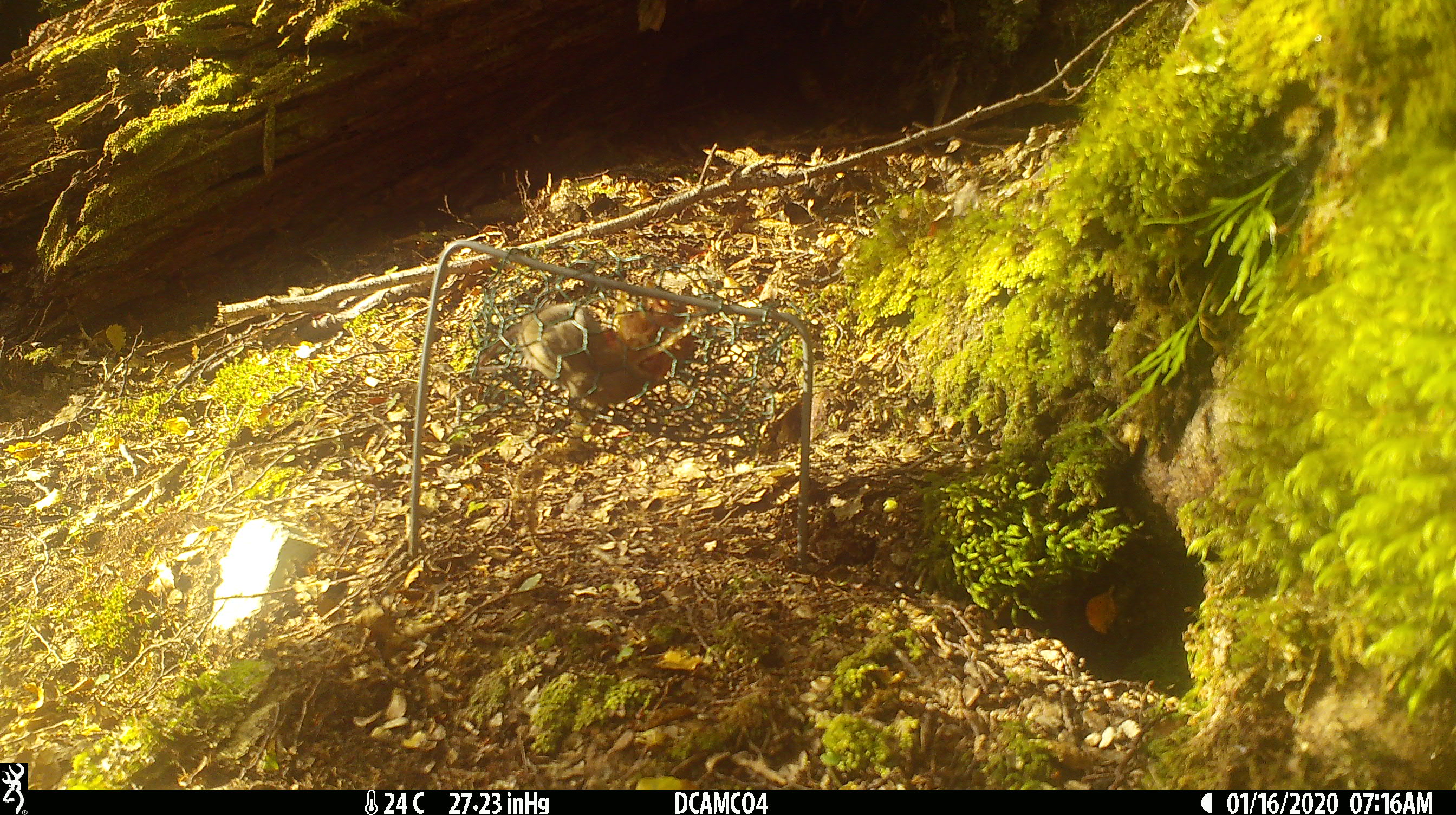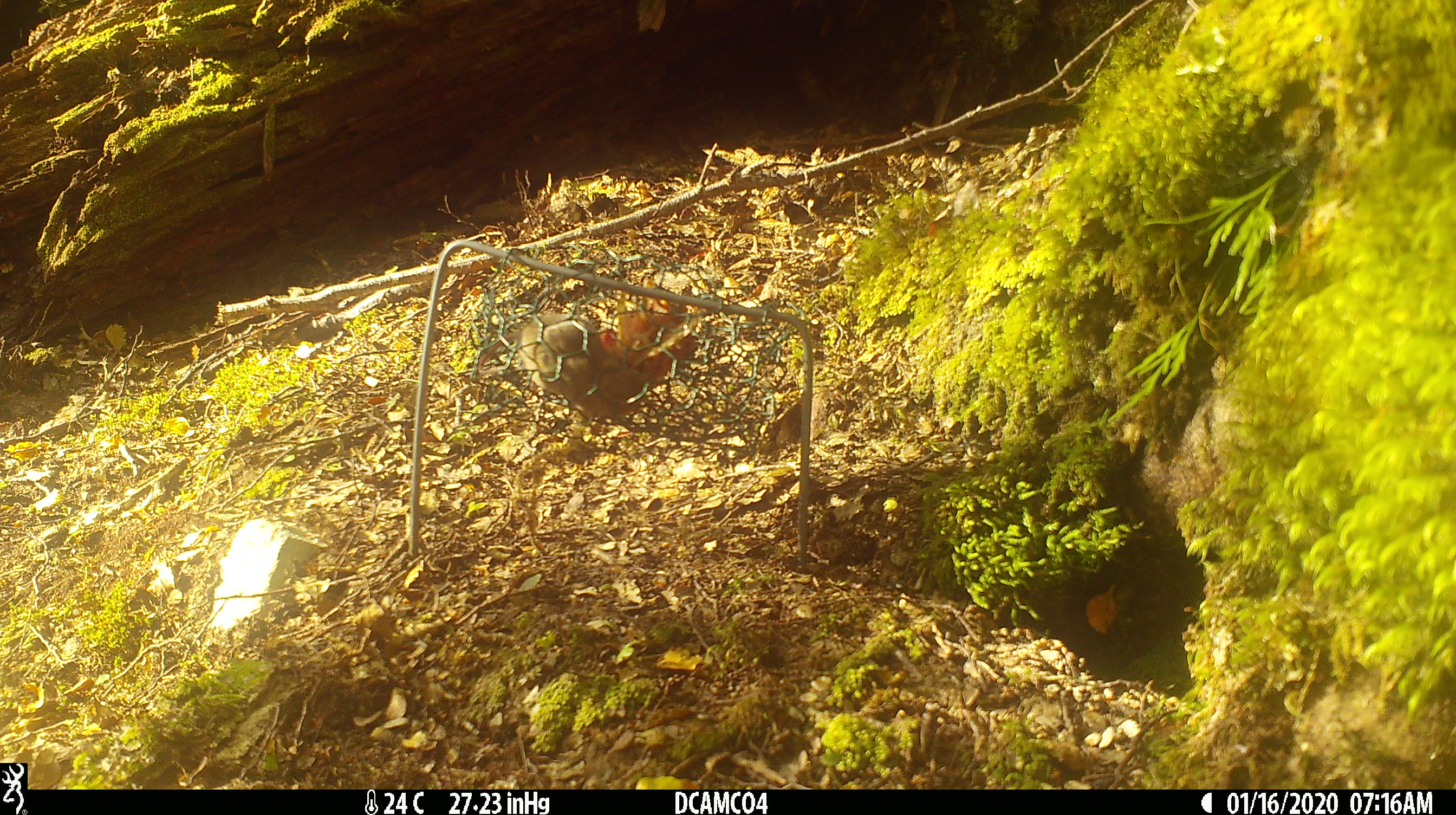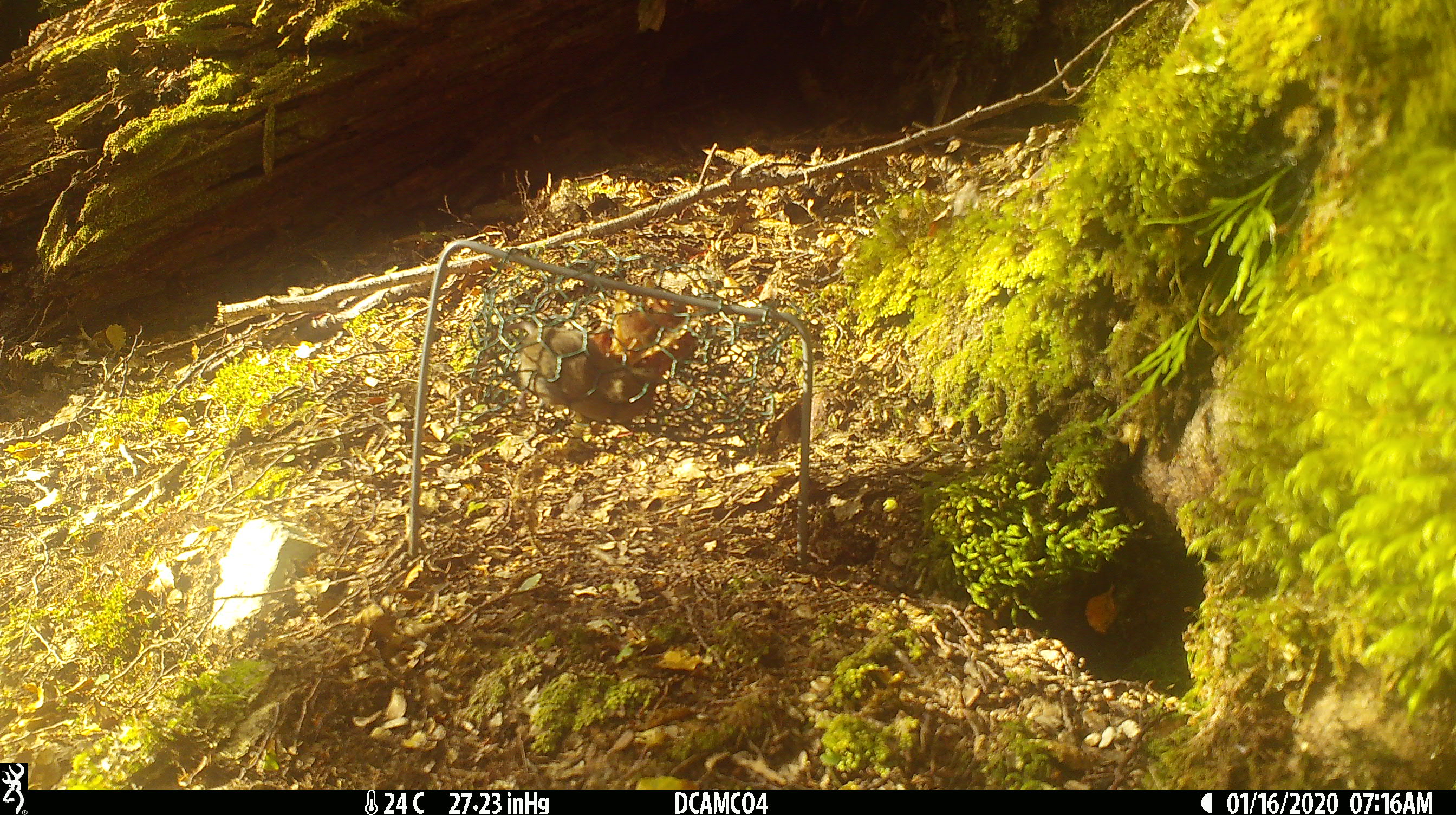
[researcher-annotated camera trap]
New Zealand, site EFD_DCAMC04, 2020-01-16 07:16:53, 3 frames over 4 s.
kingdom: Animalia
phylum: Chordata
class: Mammalia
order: Rodentia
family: Muridae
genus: Mus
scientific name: Mus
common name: mouse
Mouse (Mus).